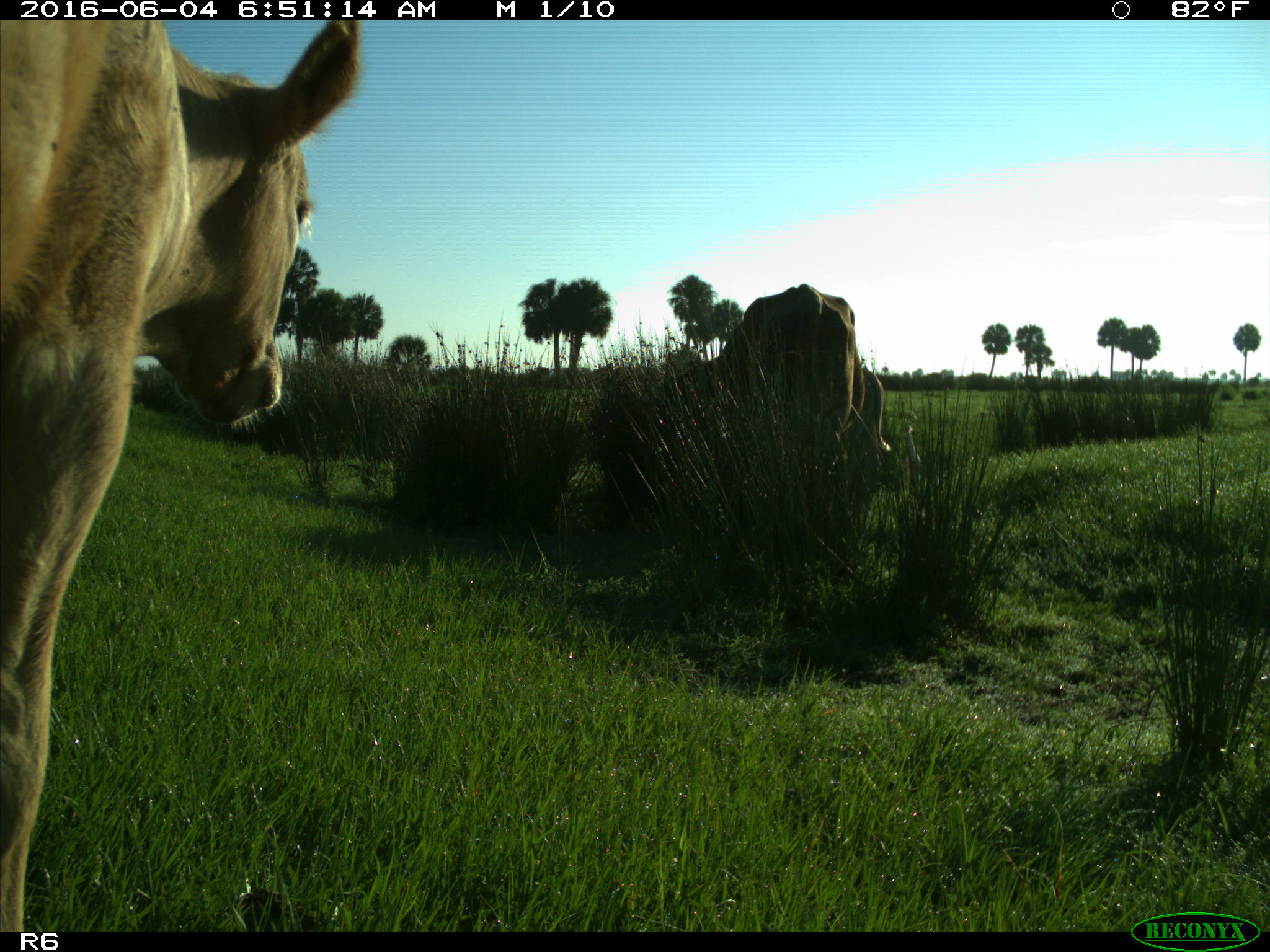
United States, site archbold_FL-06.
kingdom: Animalia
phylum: Chordata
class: Mammalia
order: Artiodactyla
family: Bovidae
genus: Bos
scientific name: Bos taurus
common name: domestic cow